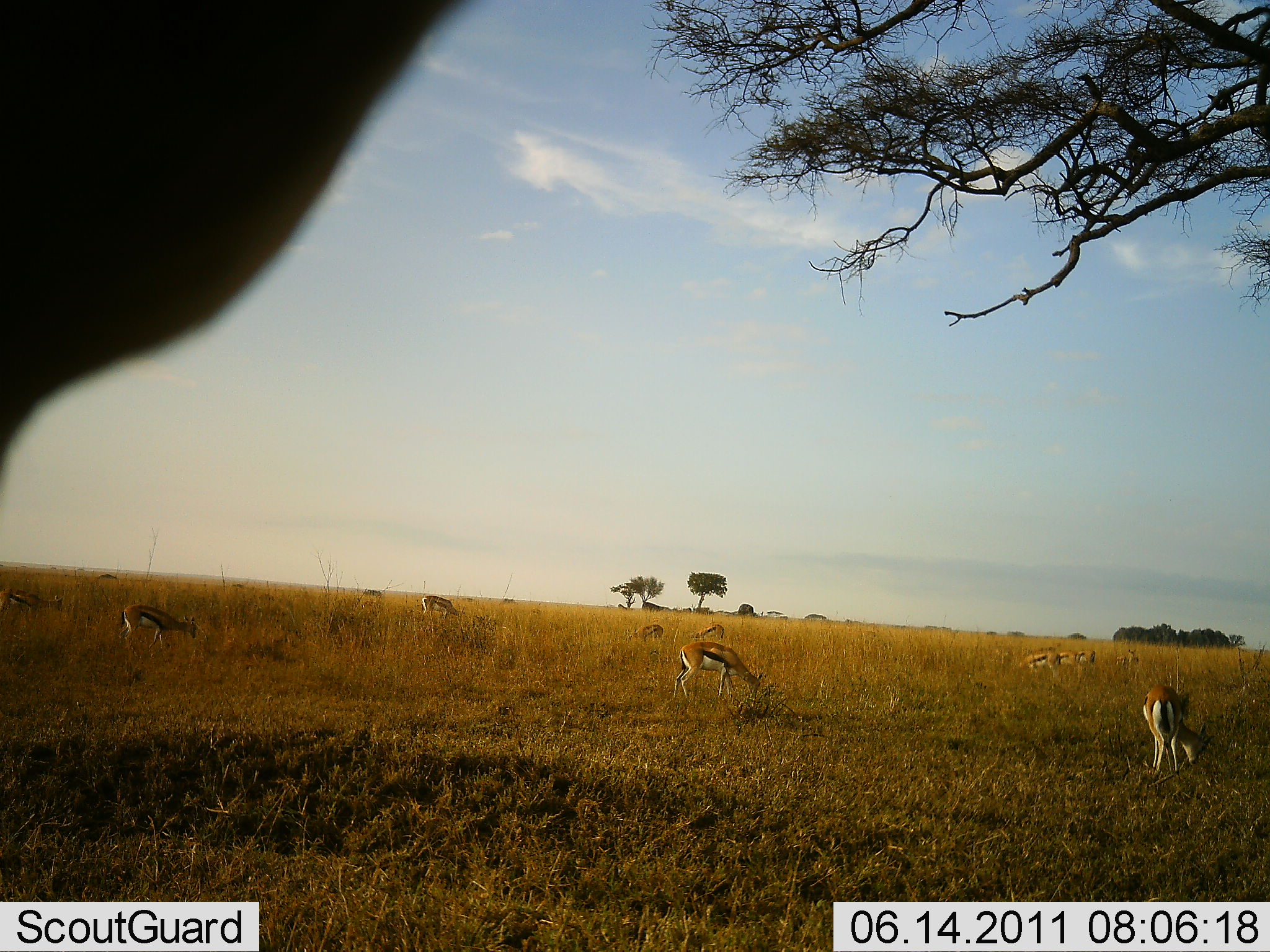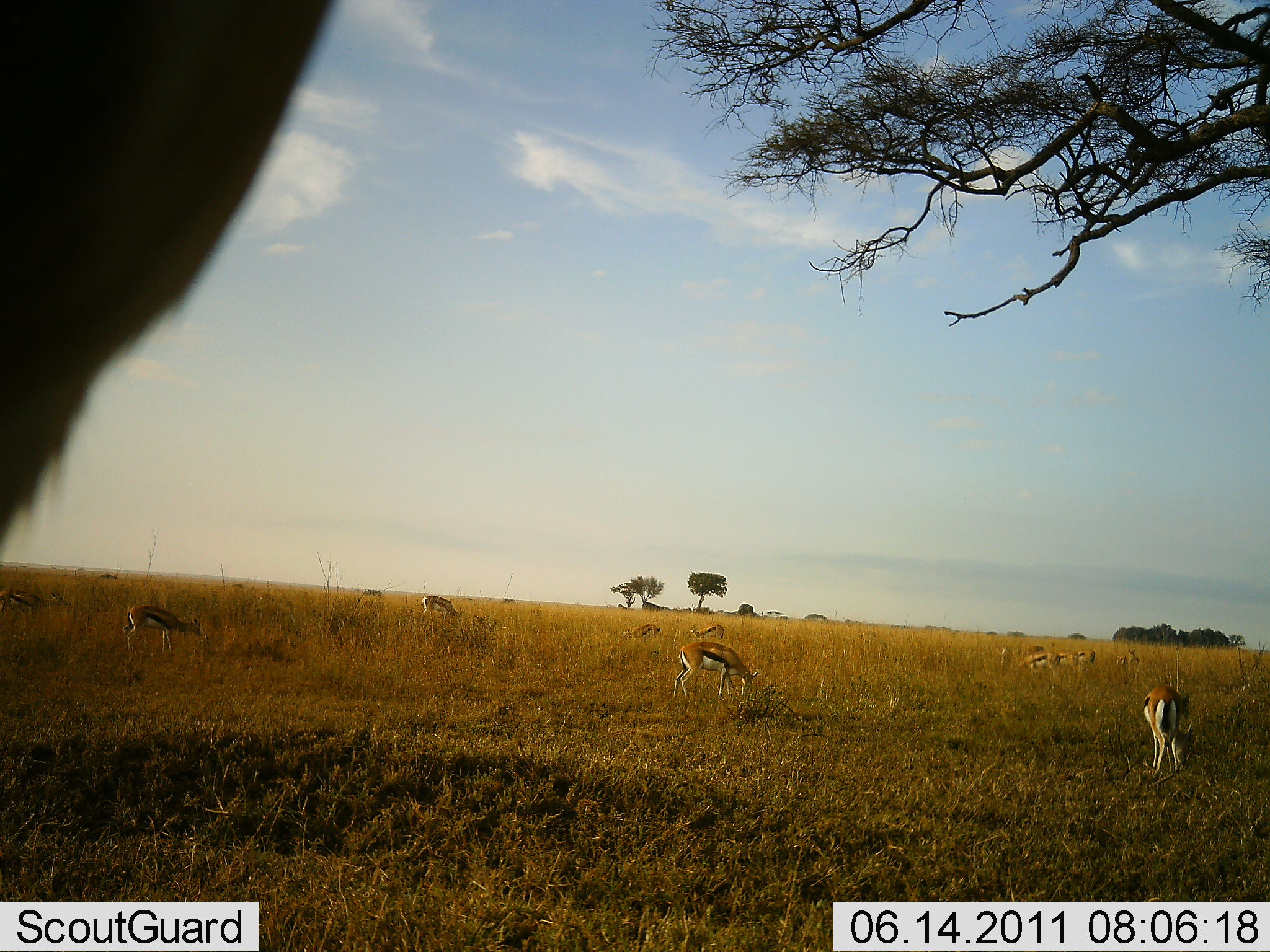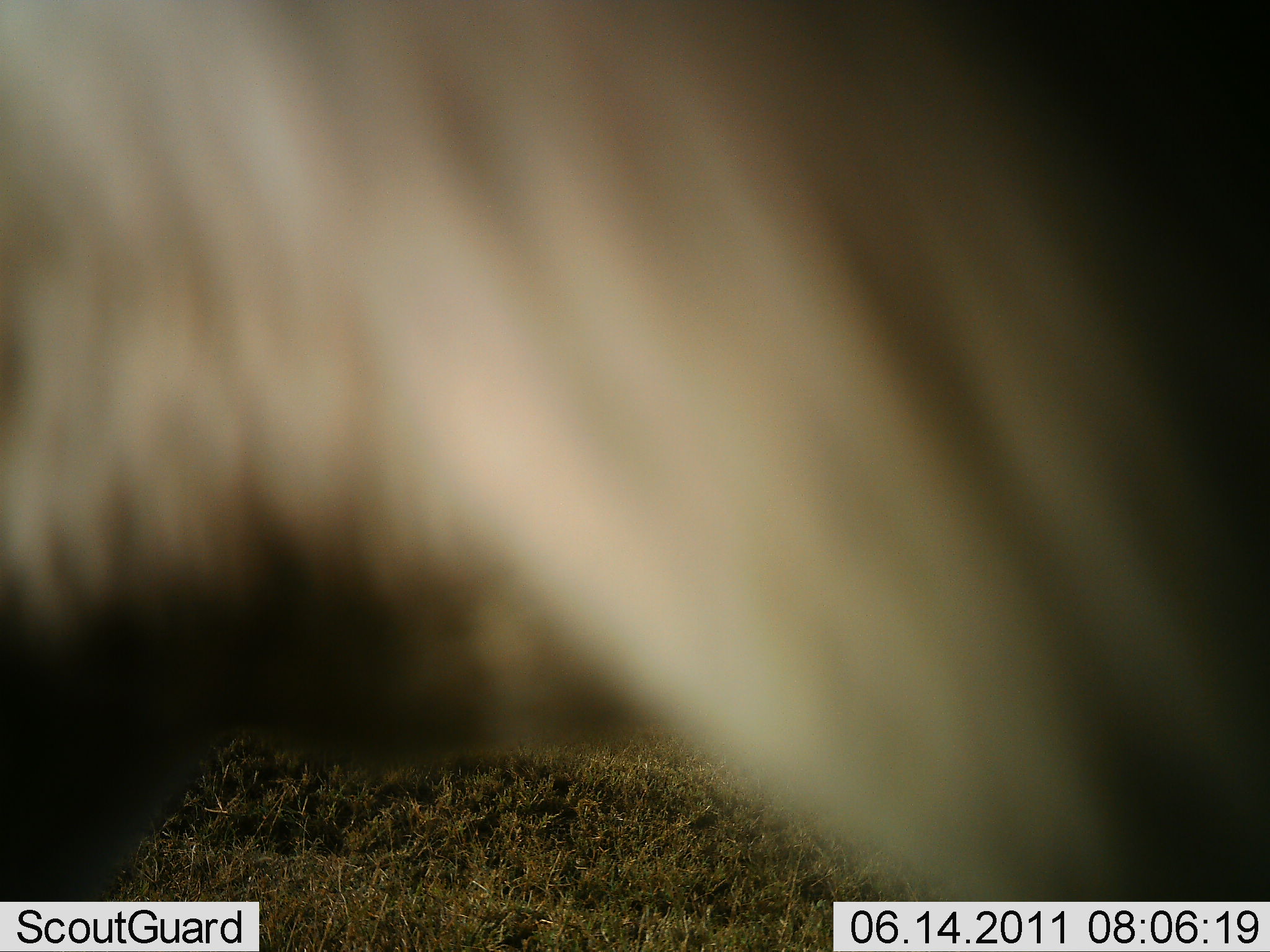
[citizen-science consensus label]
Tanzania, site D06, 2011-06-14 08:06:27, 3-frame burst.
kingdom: Animalia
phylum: Chordata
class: Mammalia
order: Artiodactyla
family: Bovidae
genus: Eudorcas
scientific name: Eudorcas thomsonii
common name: thomson's gazelle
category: gazellethomsons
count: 11-50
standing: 33%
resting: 7%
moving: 20%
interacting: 0%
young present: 0%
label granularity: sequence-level